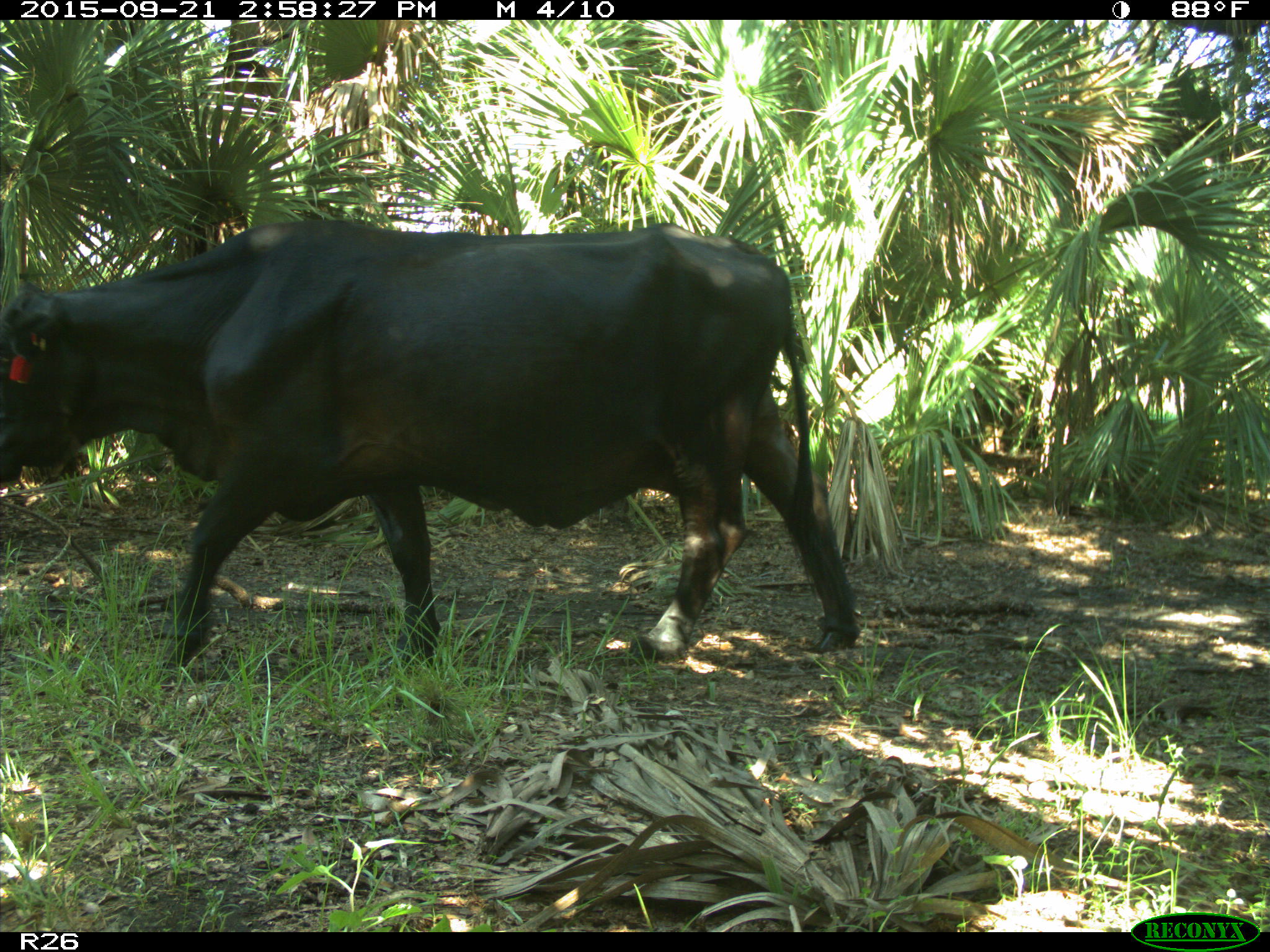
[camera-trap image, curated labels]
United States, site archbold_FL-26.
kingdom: Animalia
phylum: Chordata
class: Mammalia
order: Artiodactyla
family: Bovidae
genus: Bos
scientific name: Bos taurus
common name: domestic cow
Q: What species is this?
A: Bos taurus (domestic cow).